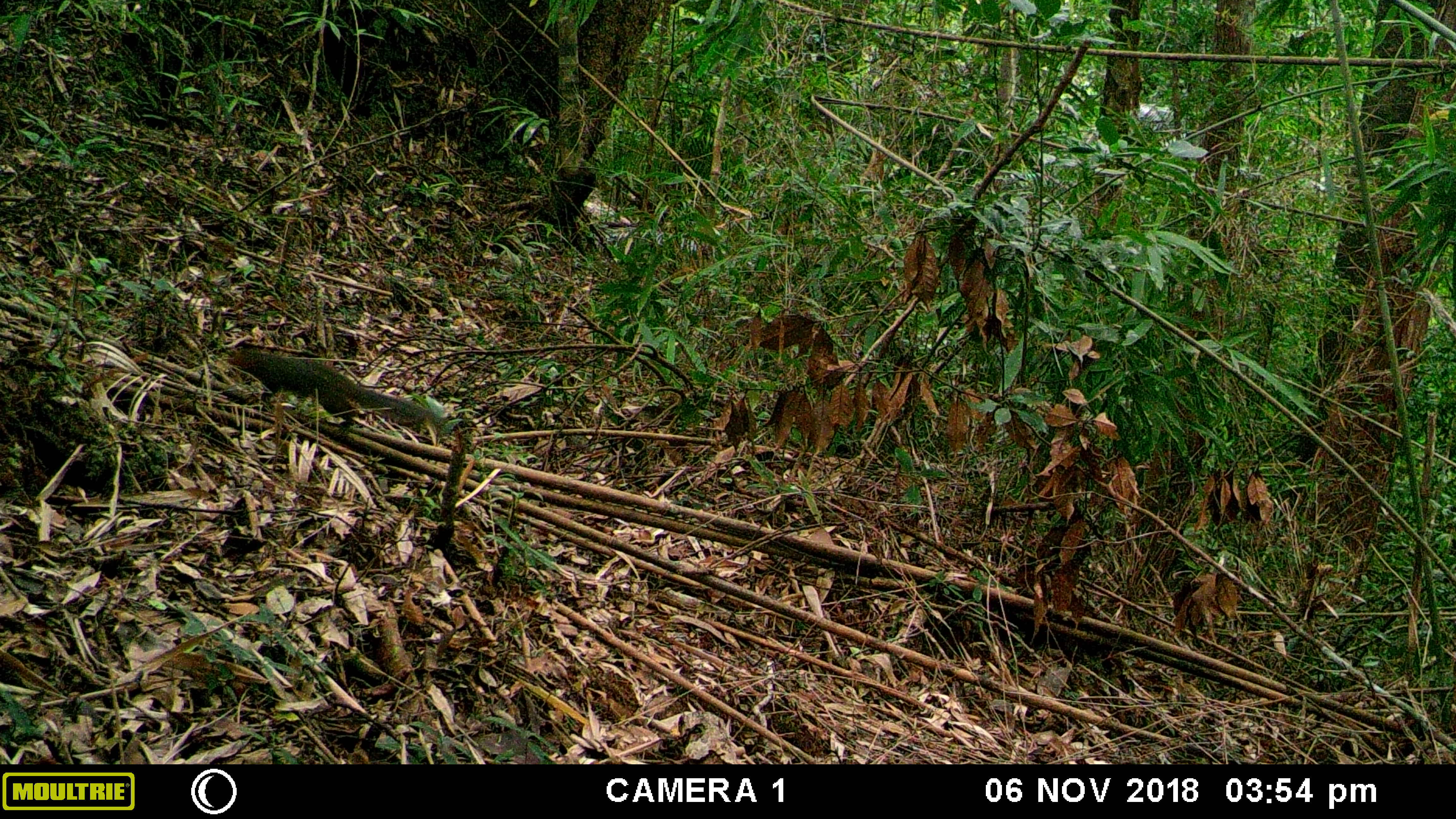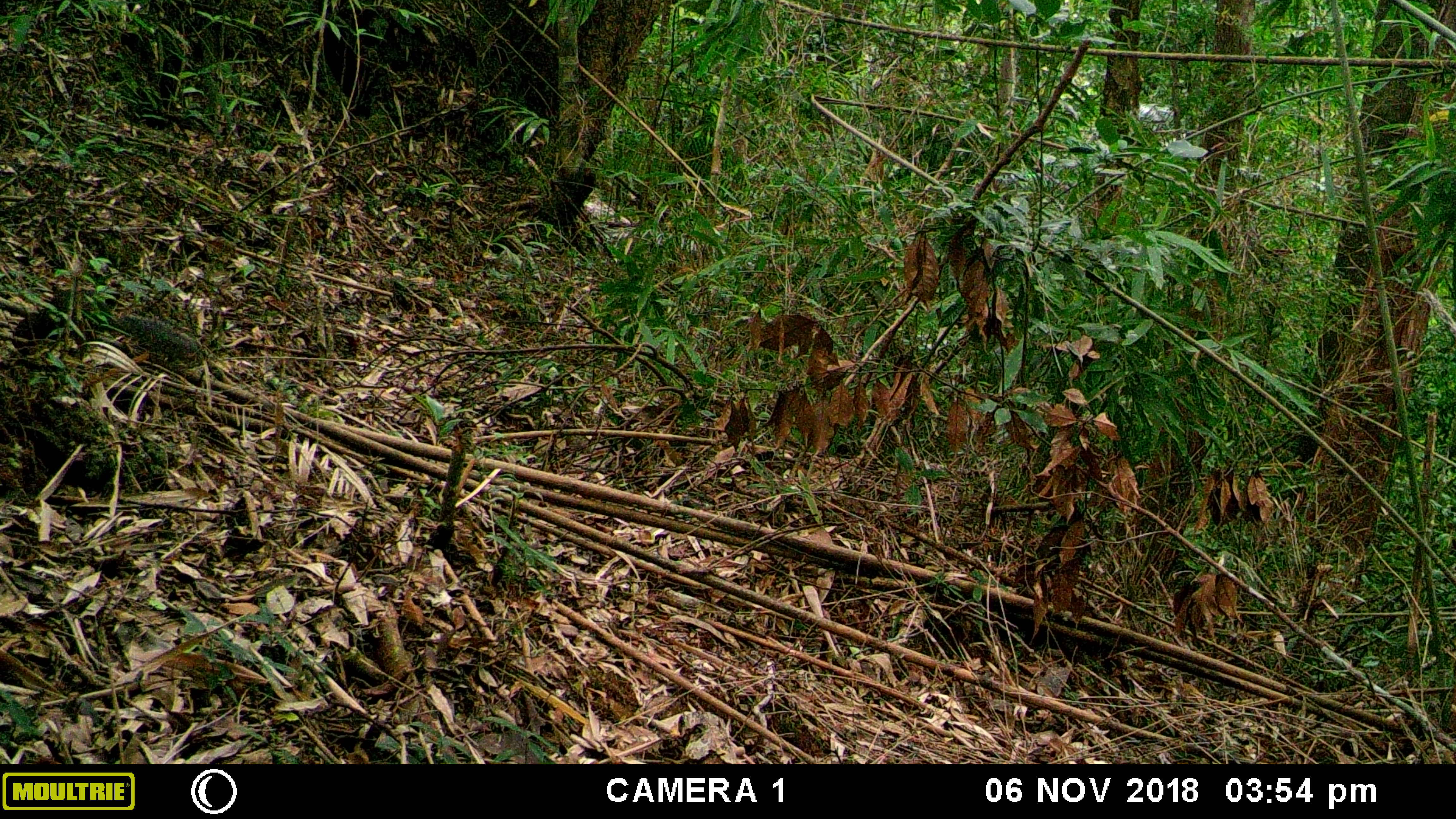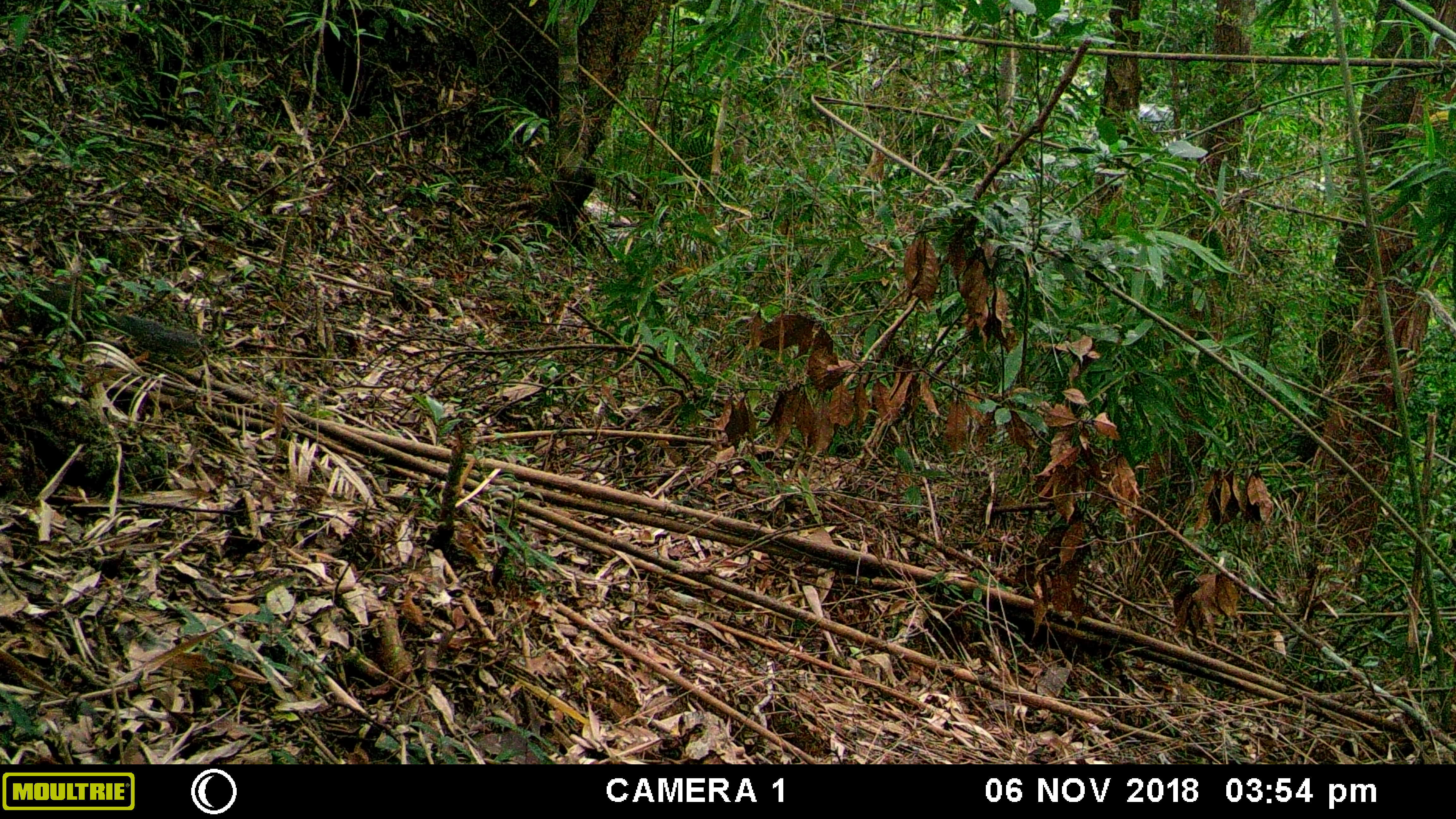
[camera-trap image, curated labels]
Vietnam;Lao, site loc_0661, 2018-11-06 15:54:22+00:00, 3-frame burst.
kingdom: Animalia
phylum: Chordata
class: Mammalia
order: Rodentia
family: Sciuridae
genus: Dremomys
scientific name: Dremomys rufigenis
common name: red-cheeked squirrel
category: red cheeked squirrel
Red cheeked squirrel (red-cheeked squirrel) (Dremomys rufigenis). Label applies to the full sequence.